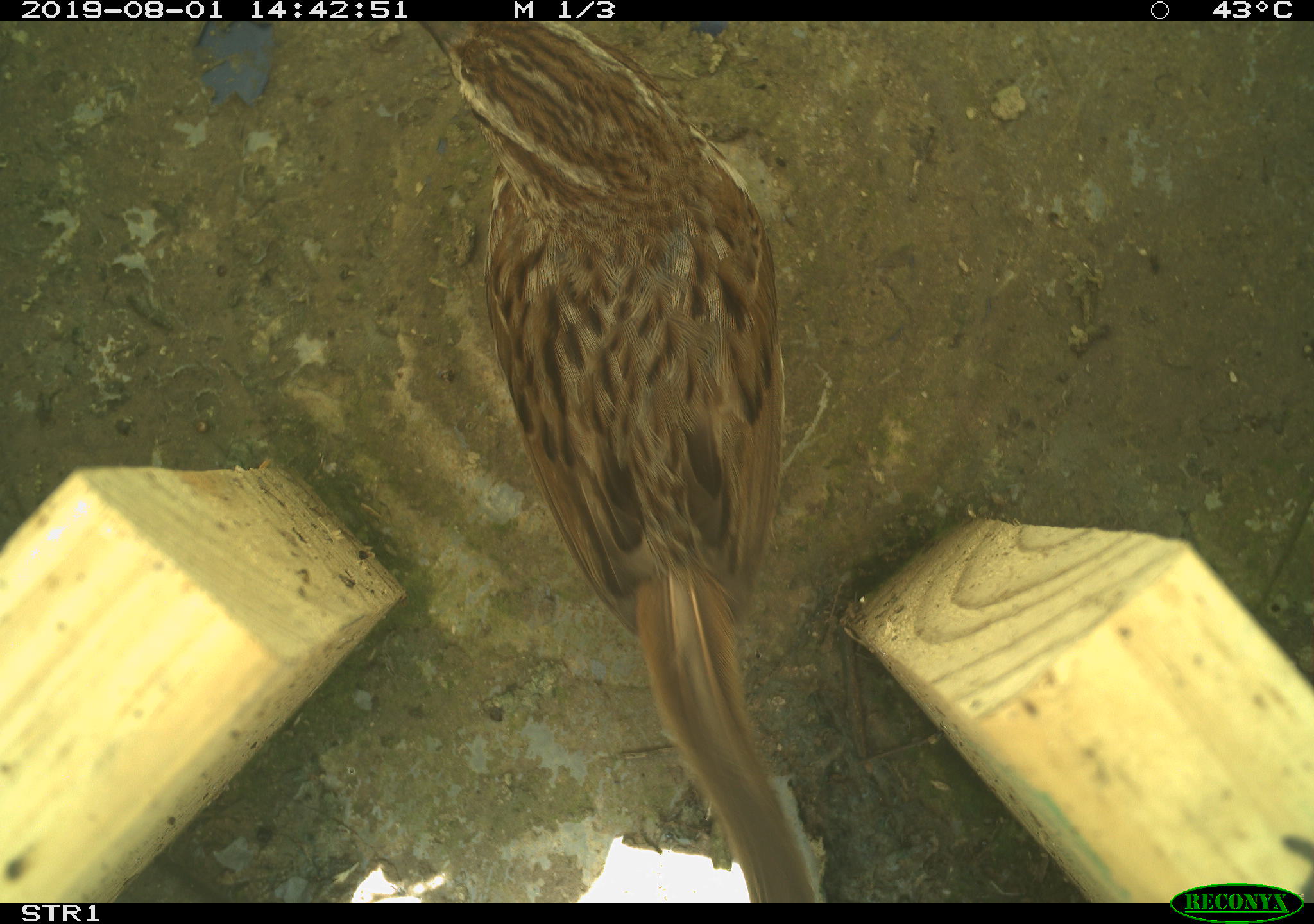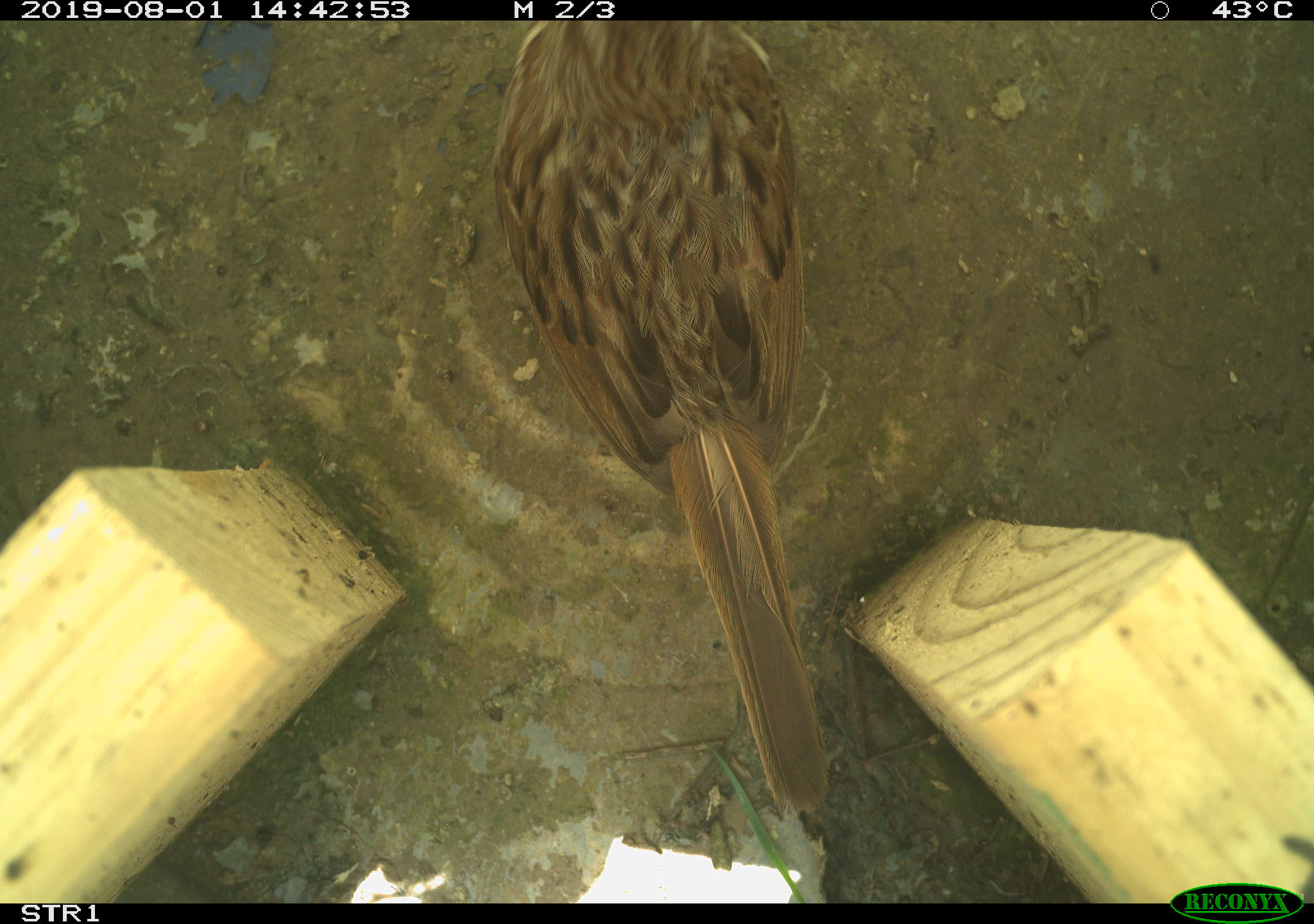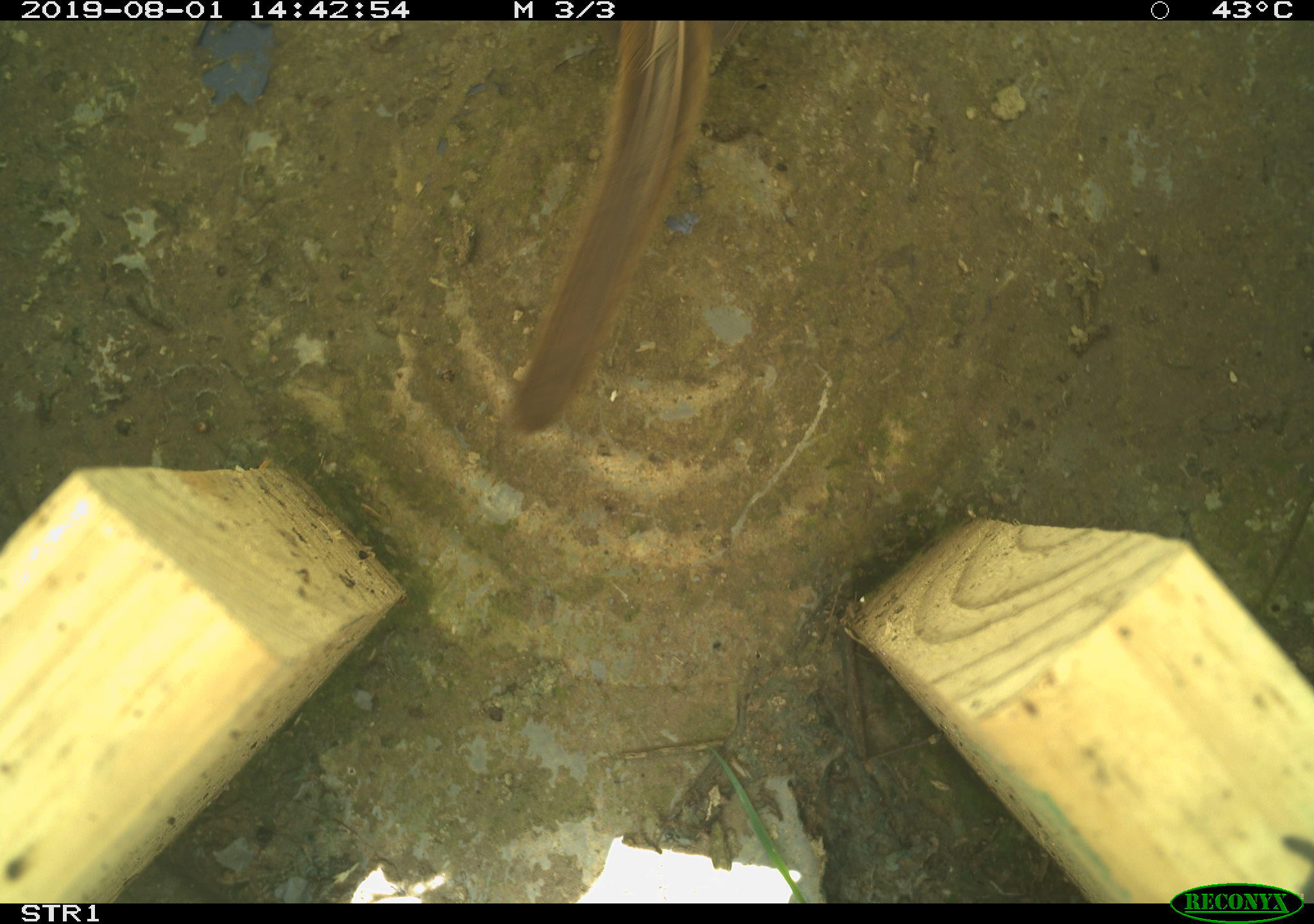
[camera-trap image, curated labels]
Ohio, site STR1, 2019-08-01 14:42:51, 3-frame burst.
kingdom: Animalia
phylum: Chordata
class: Aves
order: Passeriformes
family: Passerellidae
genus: Melospiza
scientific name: Melospiza melodia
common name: song sparrow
Song sparrow (Melospiza melodia).